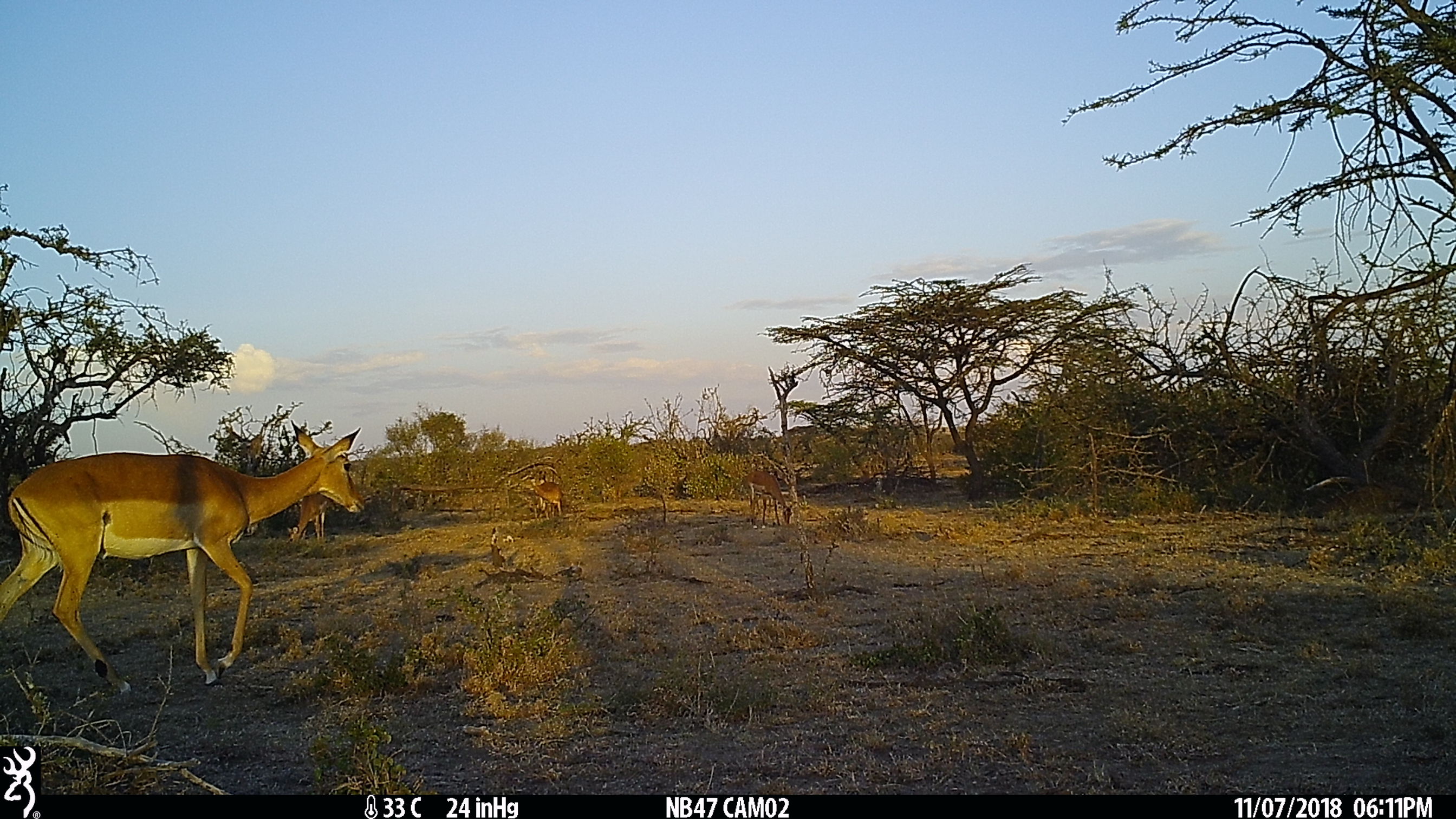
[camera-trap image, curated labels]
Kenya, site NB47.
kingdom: Animalia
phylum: Chordata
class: Mammalia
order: Artiodactyla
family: Bovidae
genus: Aepyceros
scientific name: Aepyceros melampus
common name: impala